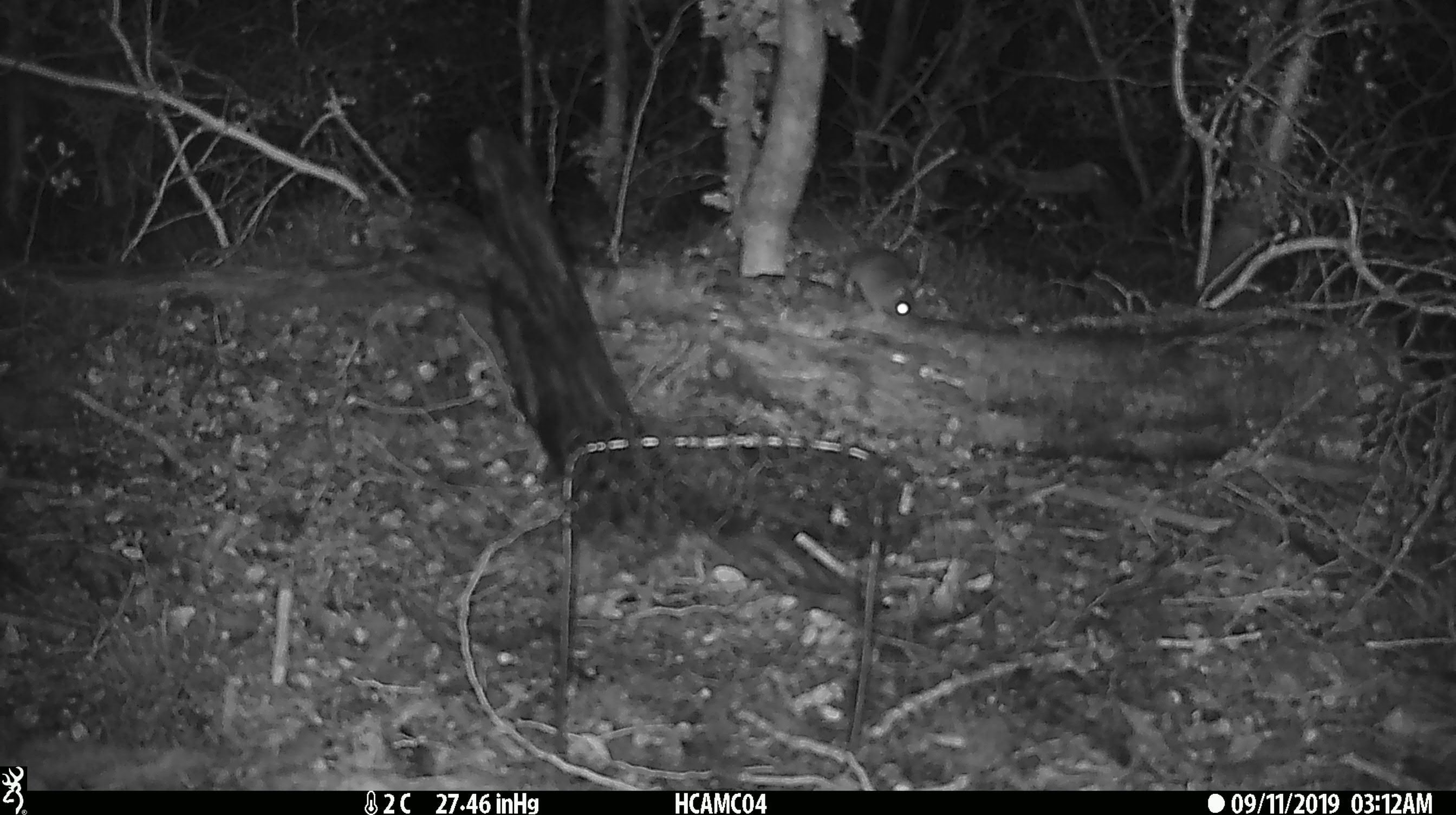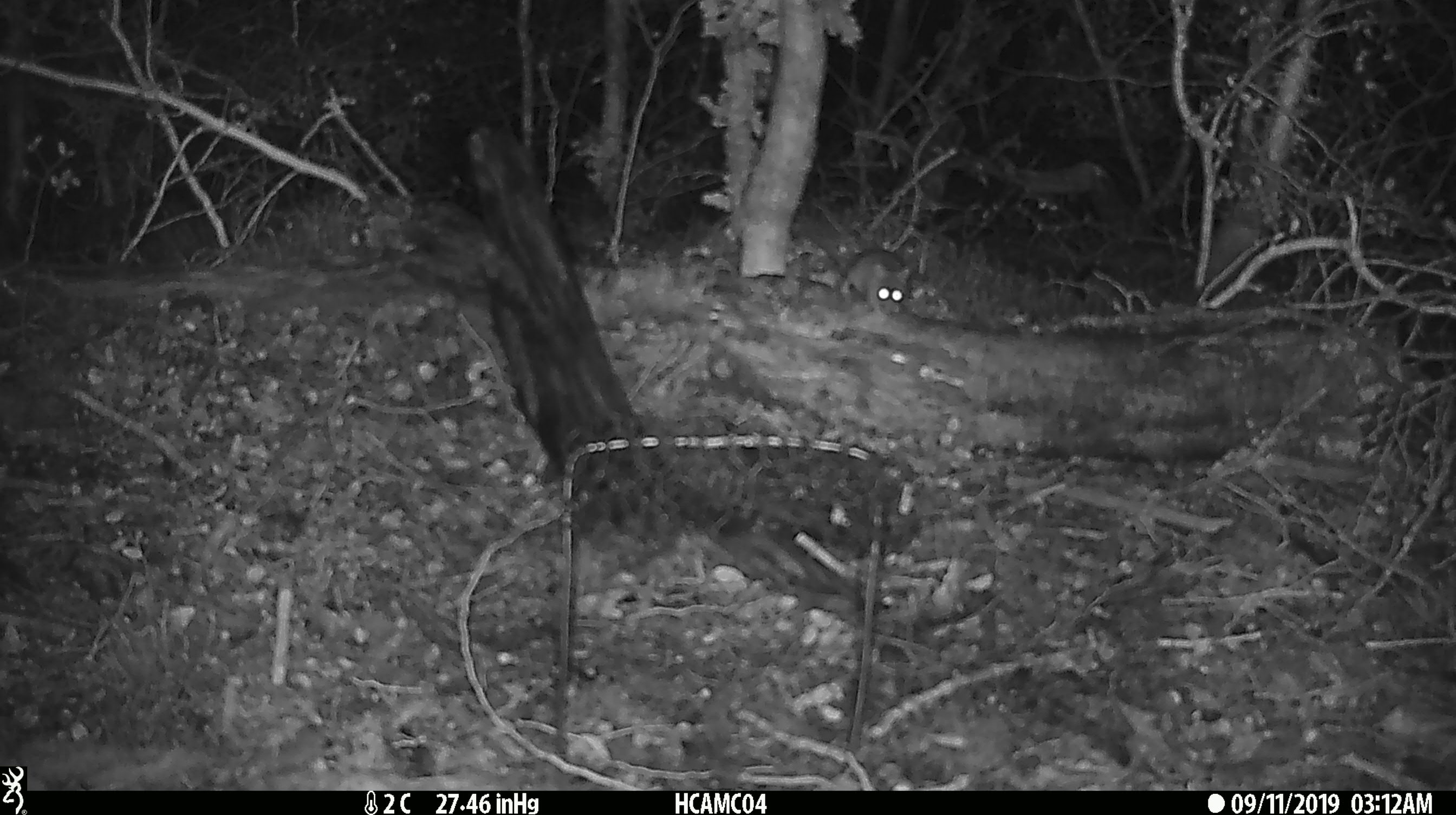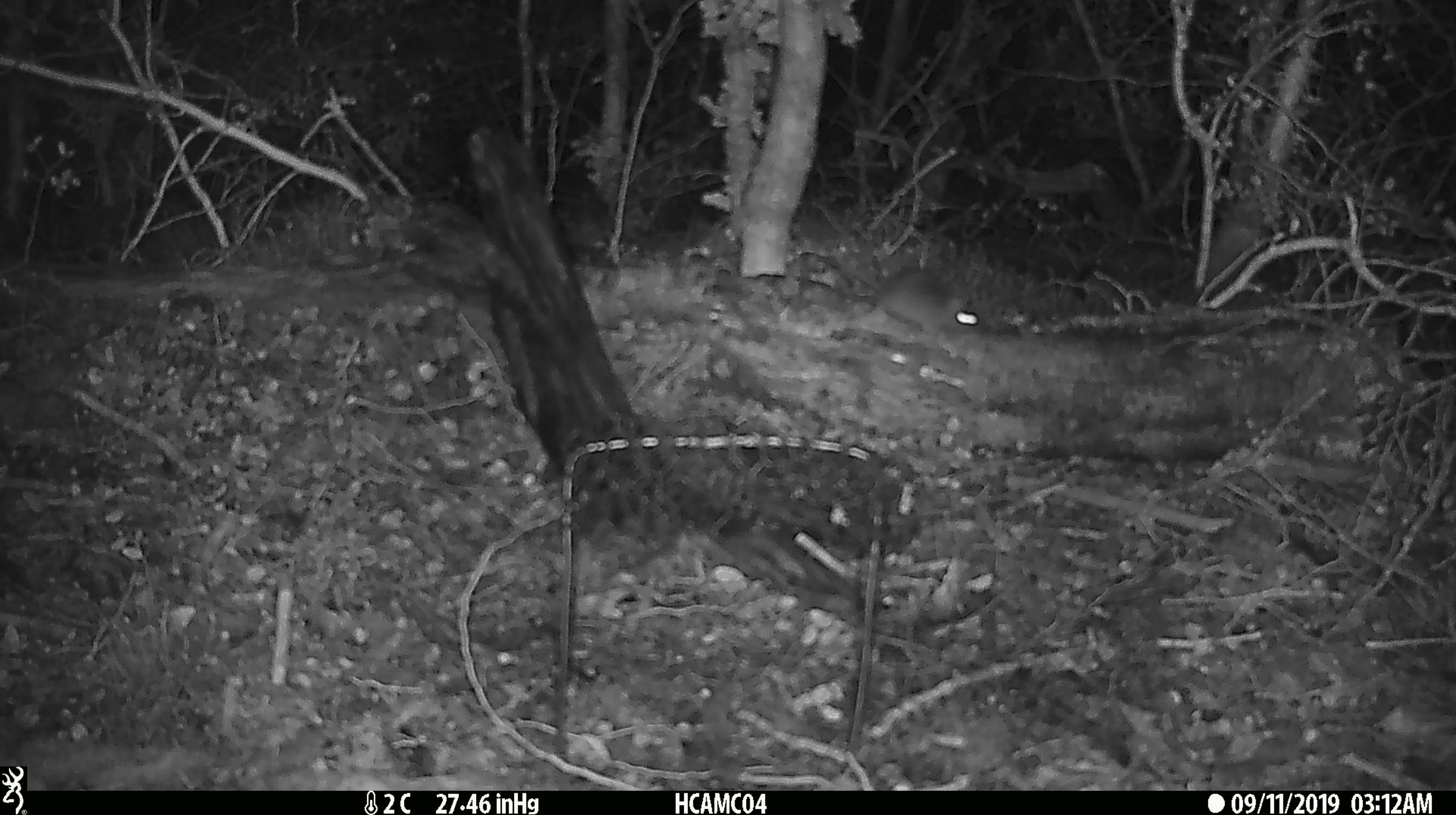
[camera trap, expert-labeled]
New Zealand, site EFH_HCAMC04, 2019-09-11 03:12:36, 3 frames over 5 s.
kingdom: Animalia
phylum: Chordata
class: Mammalia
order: Rodentia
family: Muridae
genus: Mus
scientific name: Mus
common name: mouse